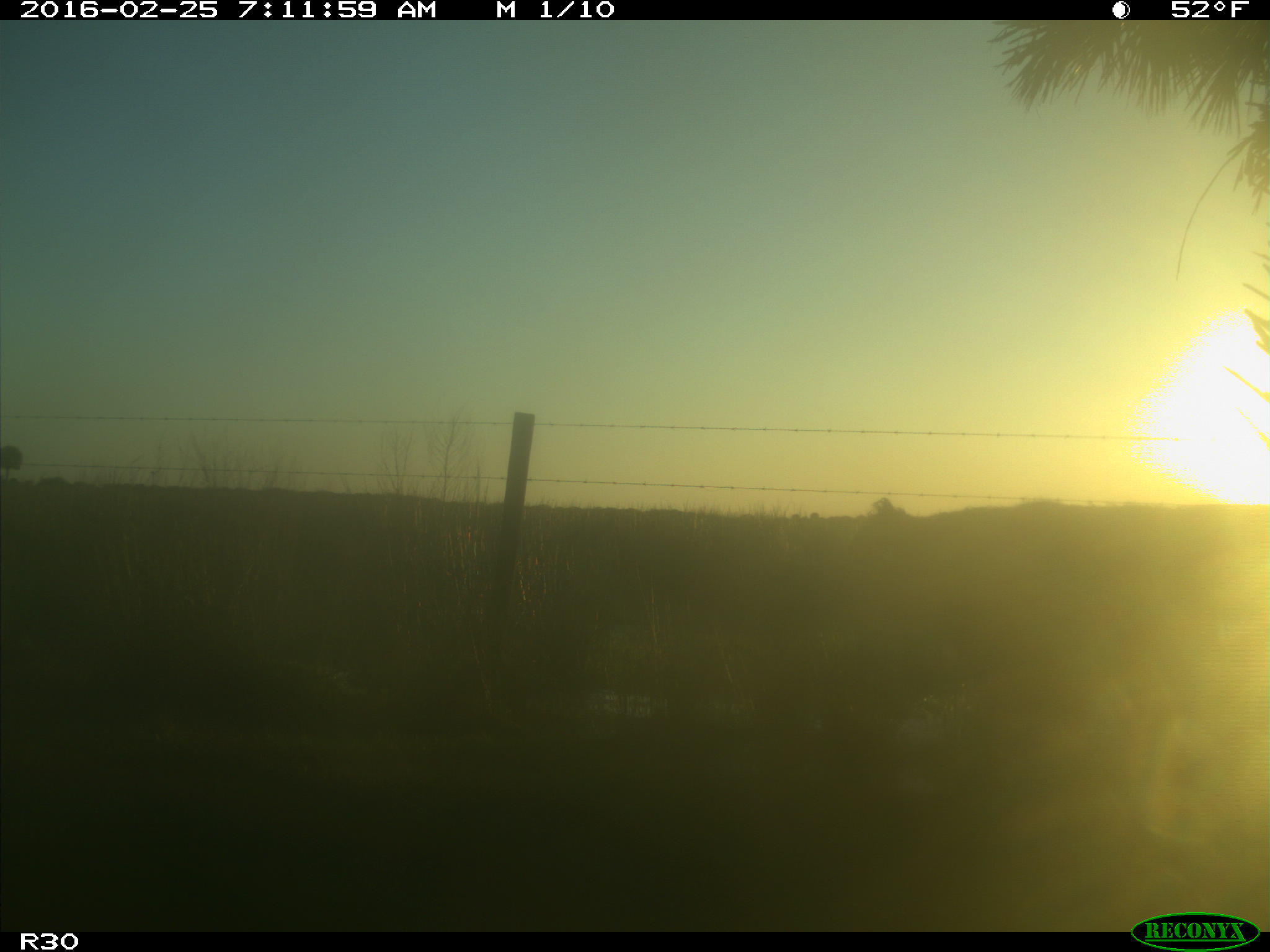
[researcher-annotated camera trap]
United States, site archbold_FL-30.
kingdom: Animalia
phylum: Chordata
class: Mammalia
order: Artiodactyla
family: Bovidae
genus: Bos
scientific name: Bos taurus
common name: domestic cow